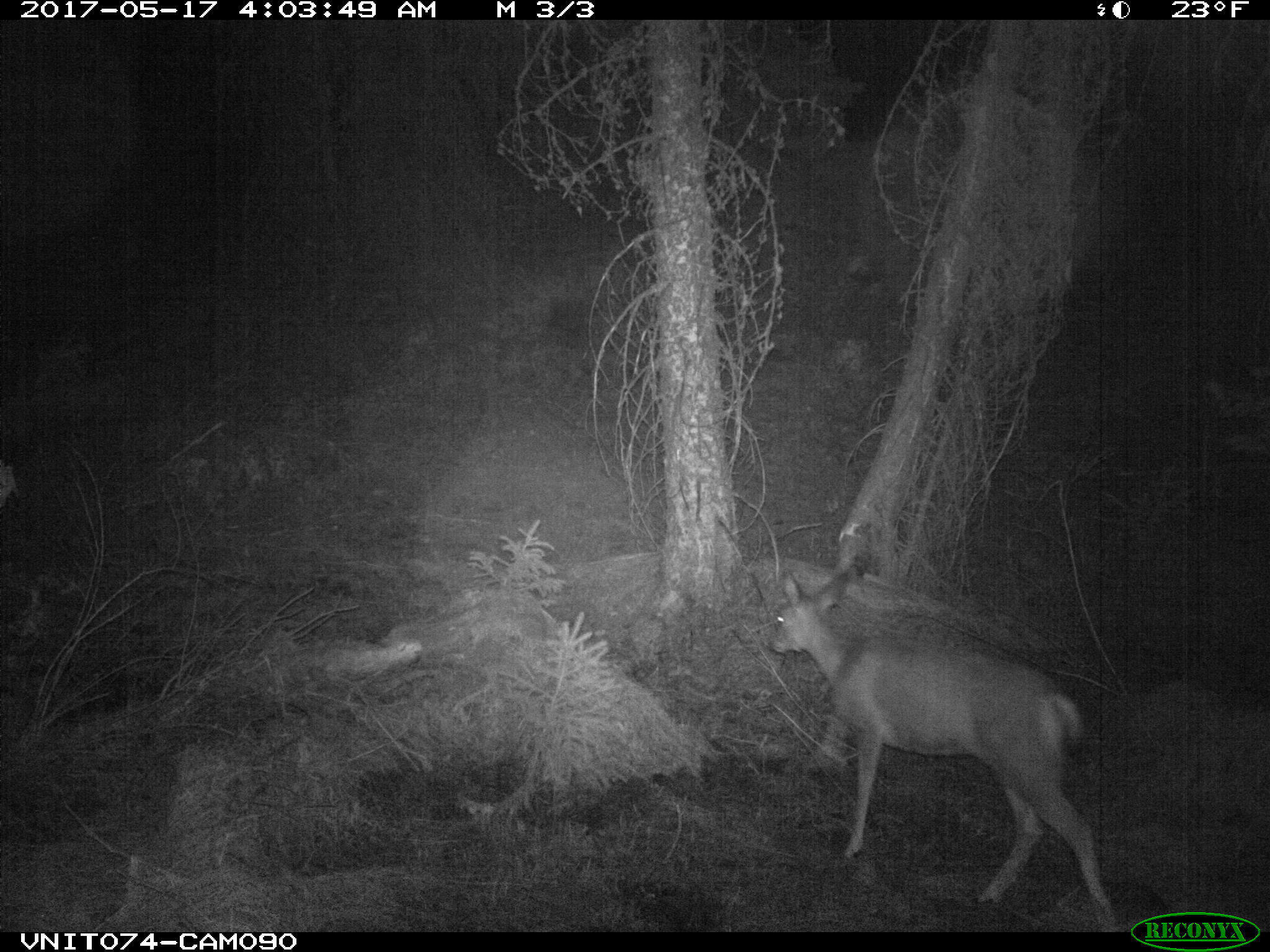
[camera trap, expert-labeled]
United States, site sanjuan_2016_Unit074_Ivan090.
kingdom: Animalia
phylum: Chordata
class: Mammalia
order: Artiodactyla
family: Cervidae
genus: Odocoileus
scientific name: Odocoileus hemionus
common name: mule deer